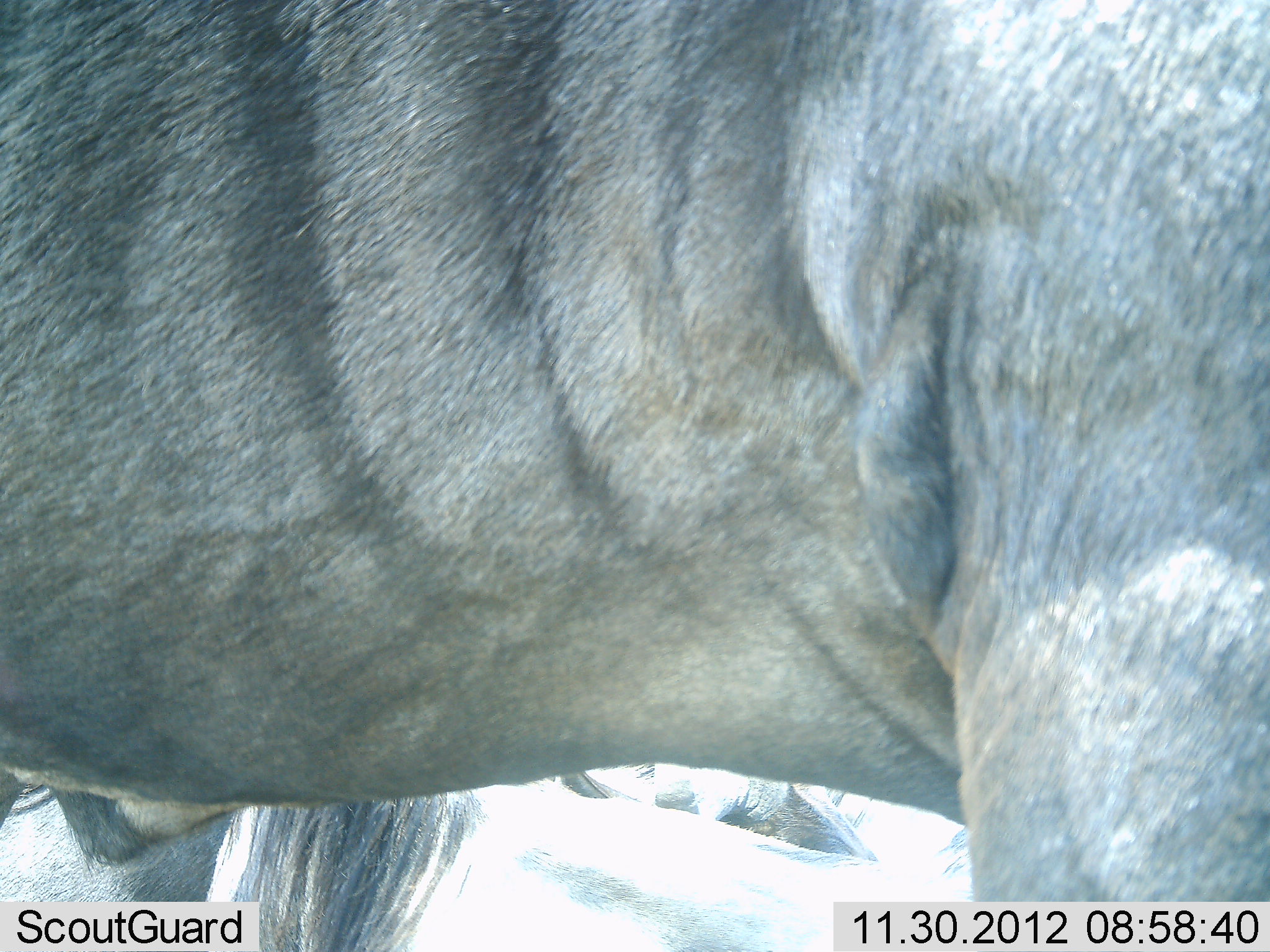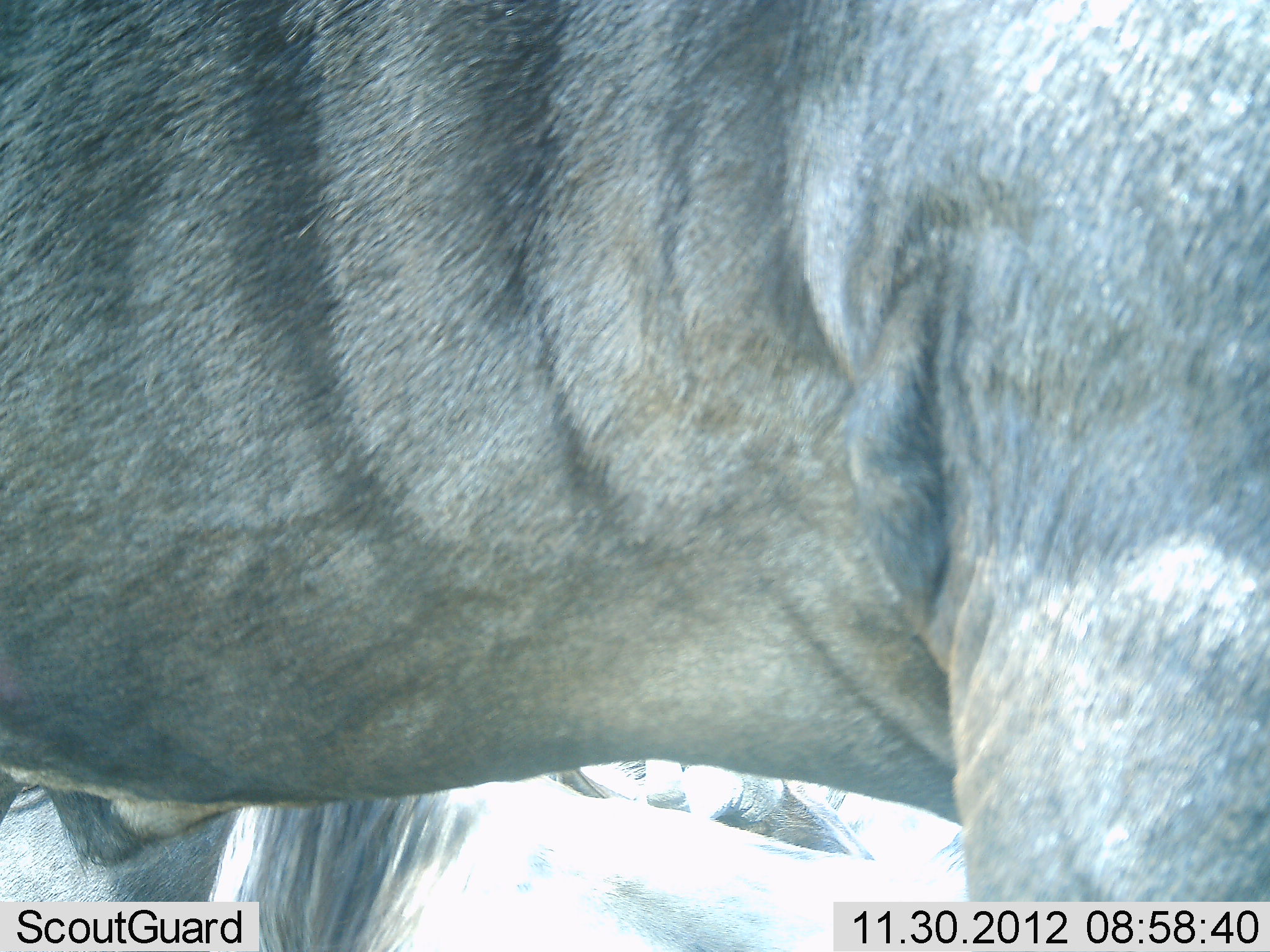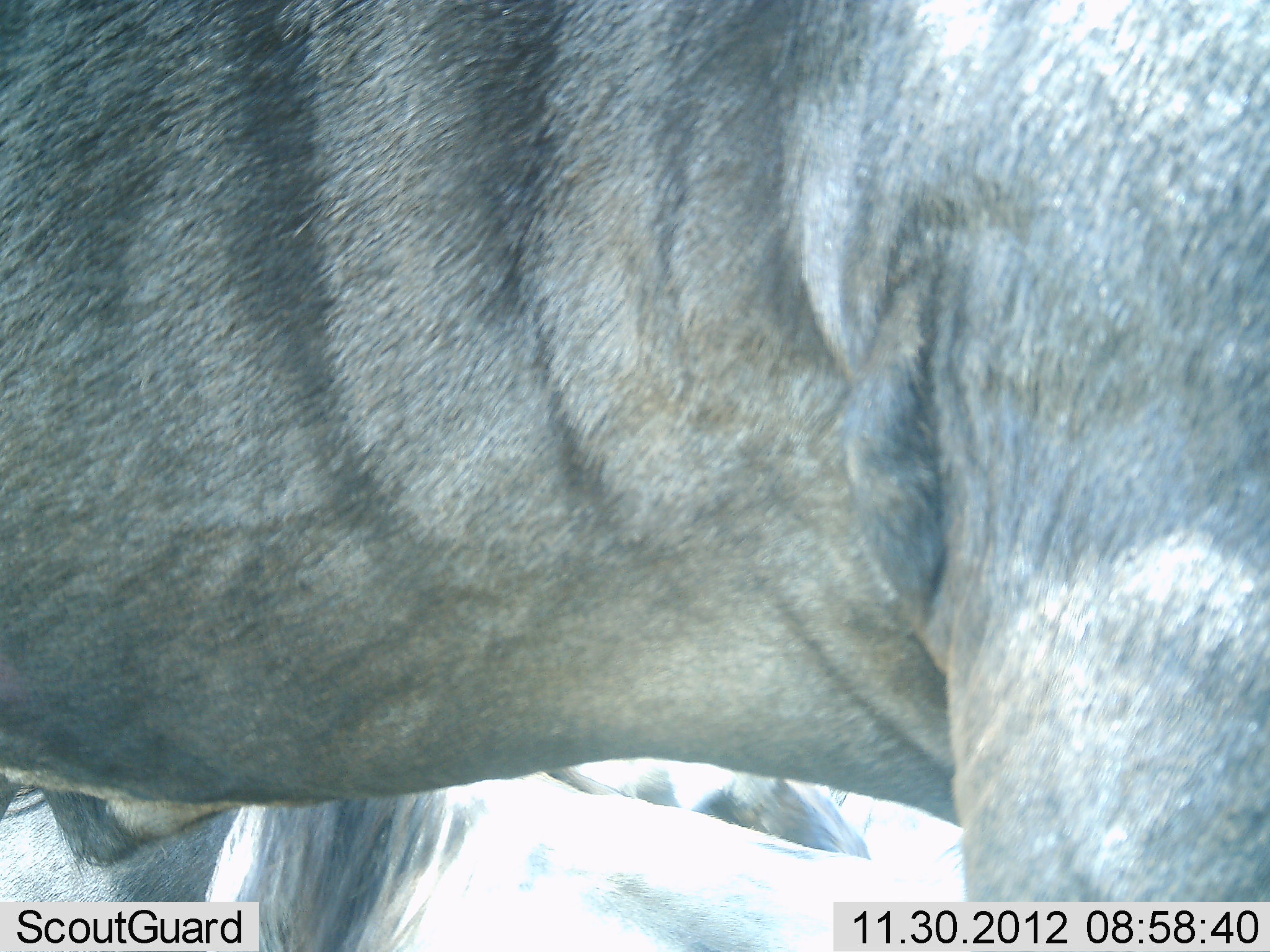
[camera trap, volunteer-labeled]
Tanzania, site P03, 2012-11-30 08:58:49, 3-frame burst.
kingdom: Animalia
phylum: Chordata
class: Mammalia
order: Artiodactyla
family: Bovidae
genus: Connochaetes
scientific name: Connochaetes taurinus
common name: blue wildebeest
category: wildebeest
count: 3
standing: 100%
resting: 78%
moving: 0%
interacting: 0%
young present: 0%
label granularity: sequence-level